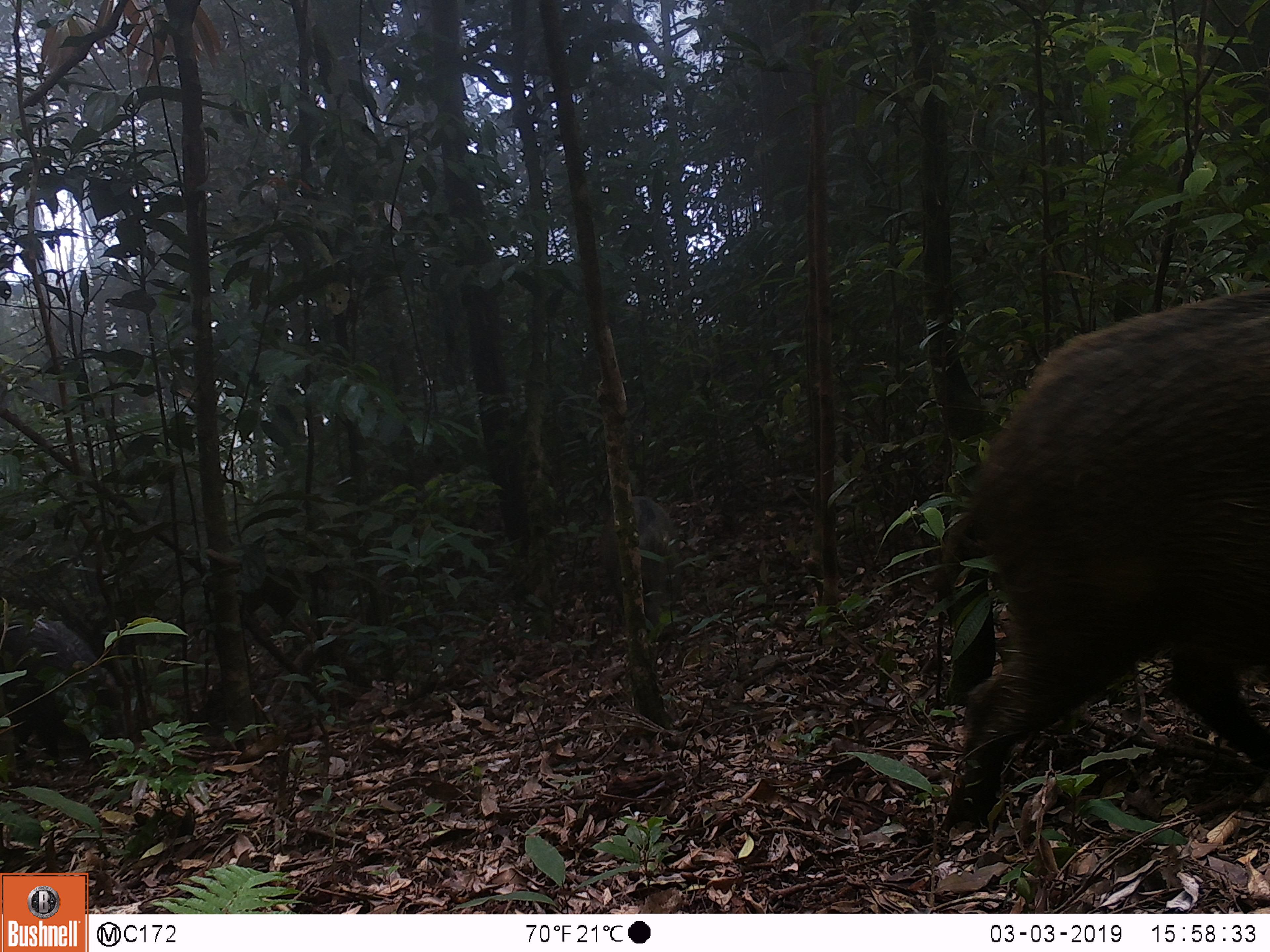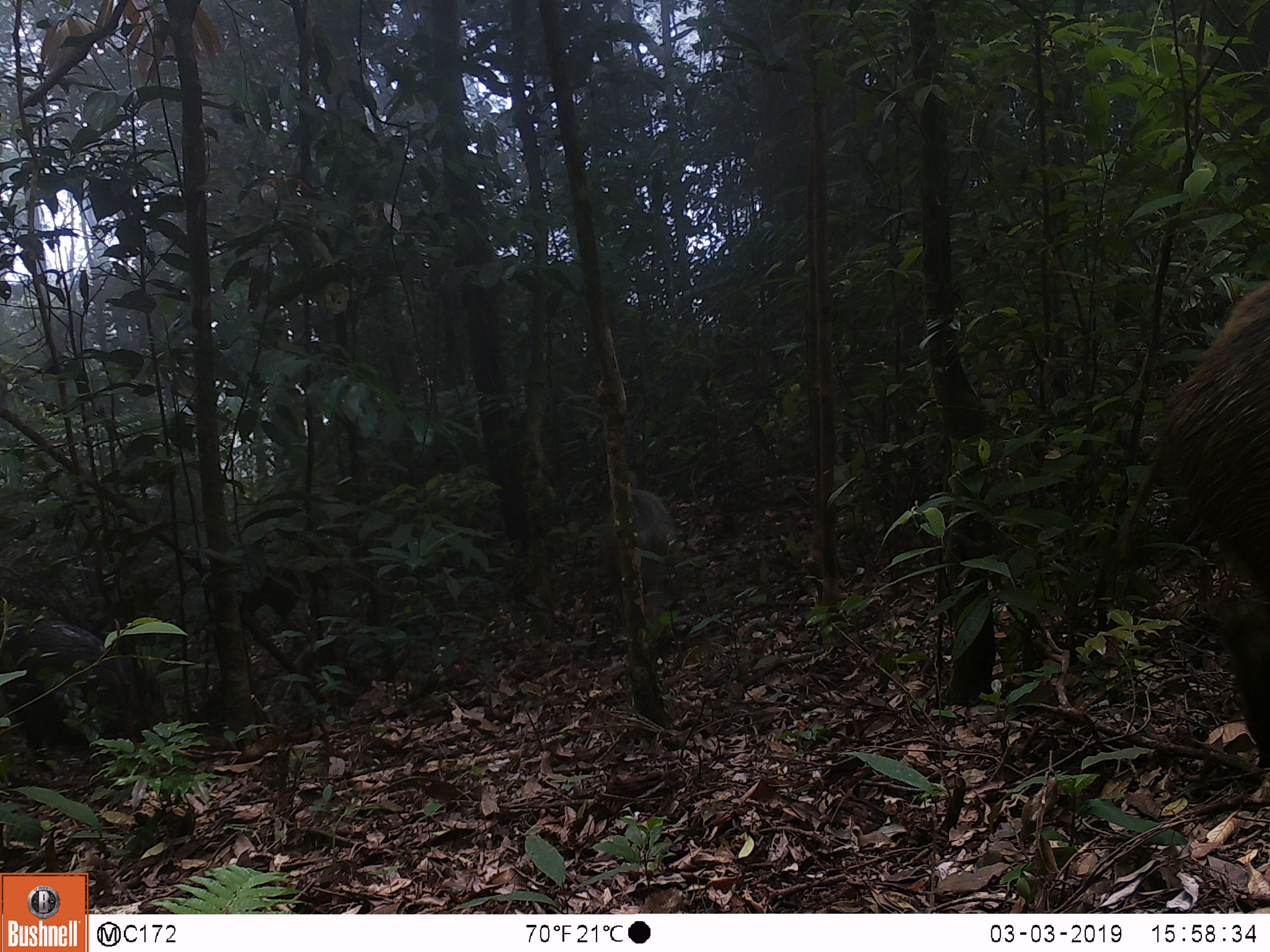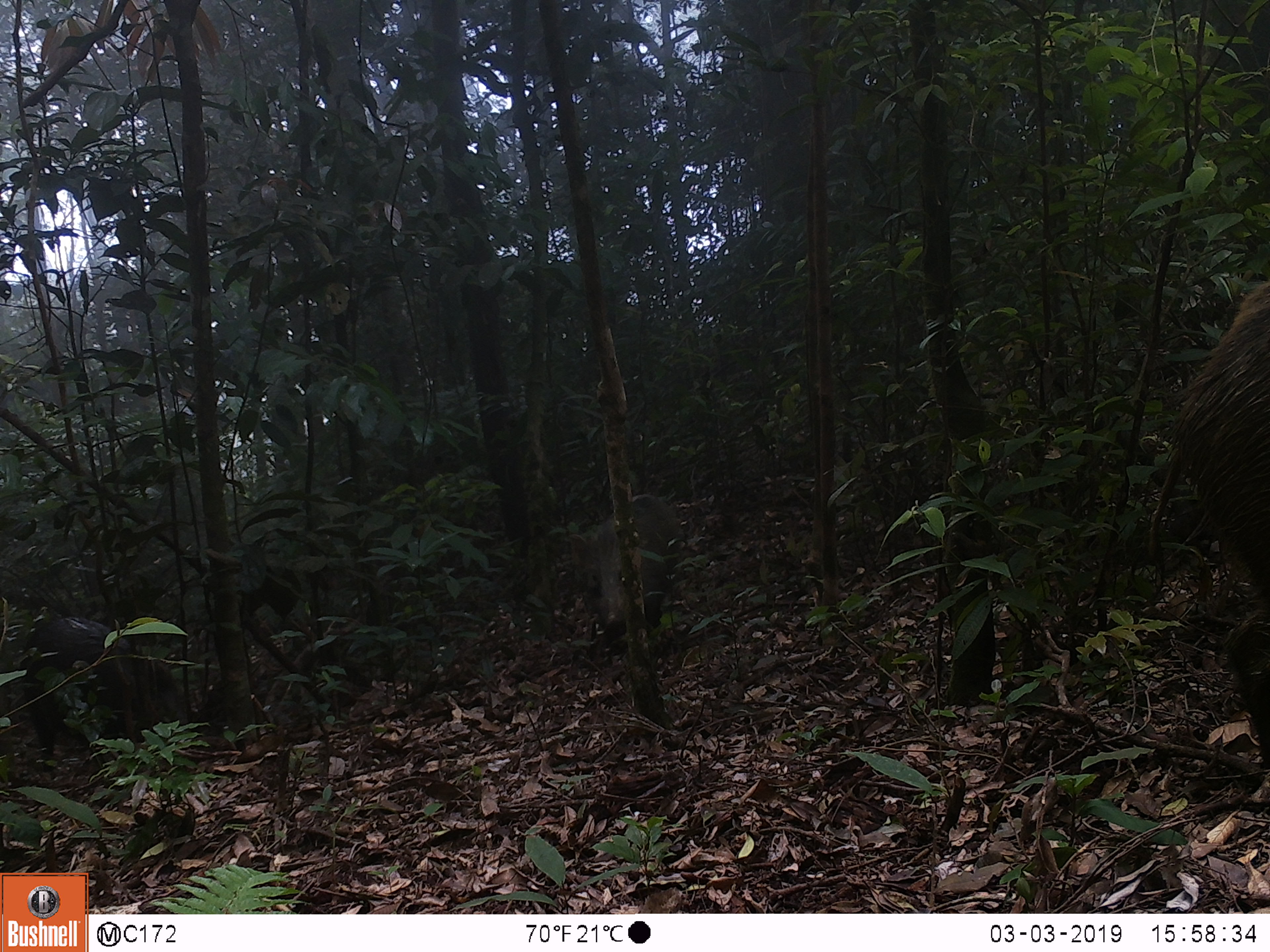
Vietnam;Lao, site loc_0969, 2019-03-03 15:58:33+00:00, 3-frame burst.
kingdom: Animalia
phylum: Chordata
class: Mammalia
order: Artiodactyla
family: Suidae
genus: Sus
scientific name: Sus scrofa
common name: eurasian wild pig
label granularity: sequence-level